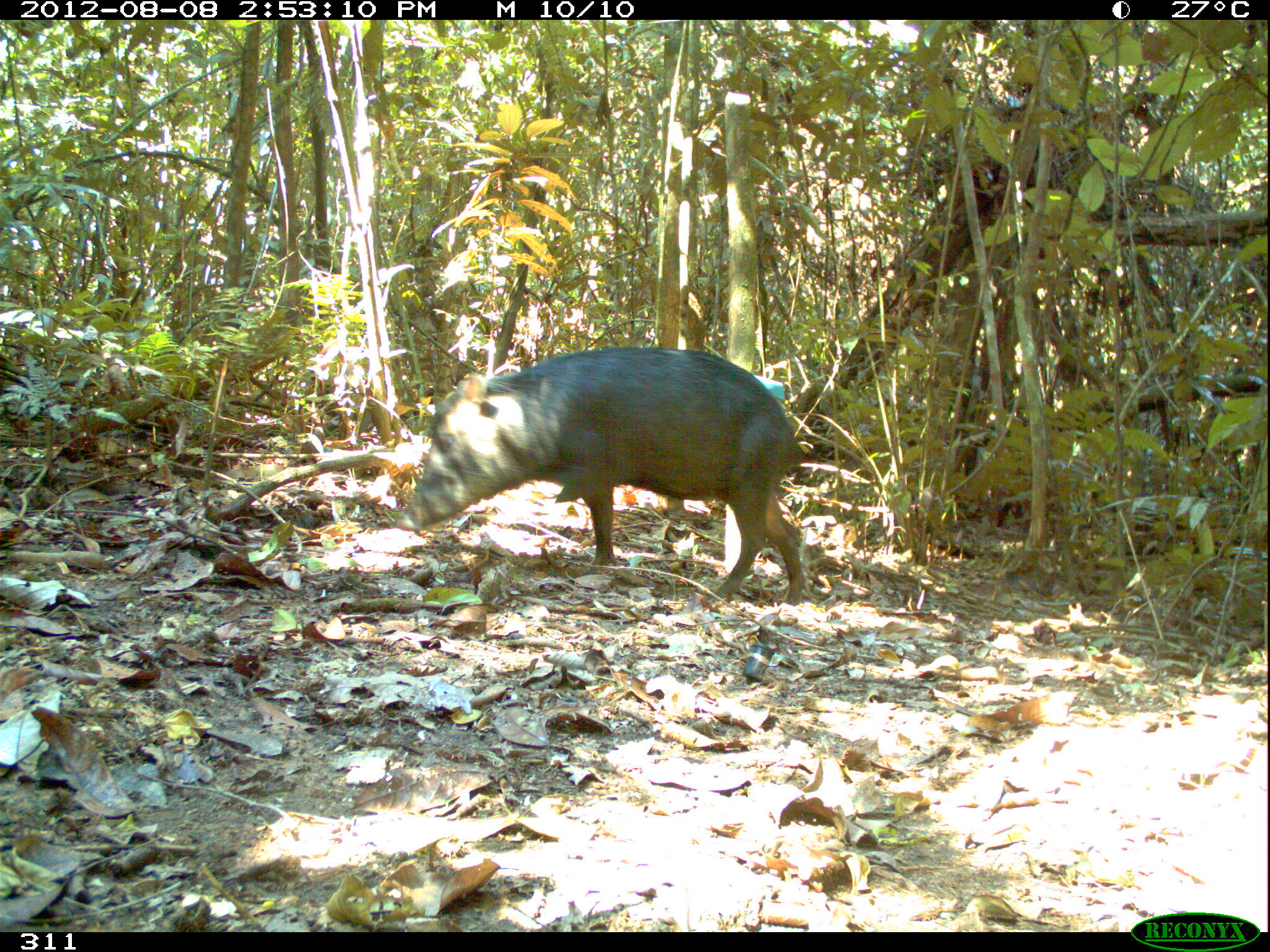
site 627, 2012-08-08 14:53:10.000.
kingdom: Animalia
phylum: Chordata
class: Mammalia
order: Artiodactyla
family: Tayassuidae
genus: Tayassu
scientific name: Tayassu pecari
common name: white-lipped peccary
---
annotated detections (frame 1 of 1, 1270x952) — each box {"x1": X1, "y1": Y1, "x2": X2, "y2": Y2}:
tayassu pecari: {"x1": 395, "y1": 346, "x2": 804, "y2": 605}